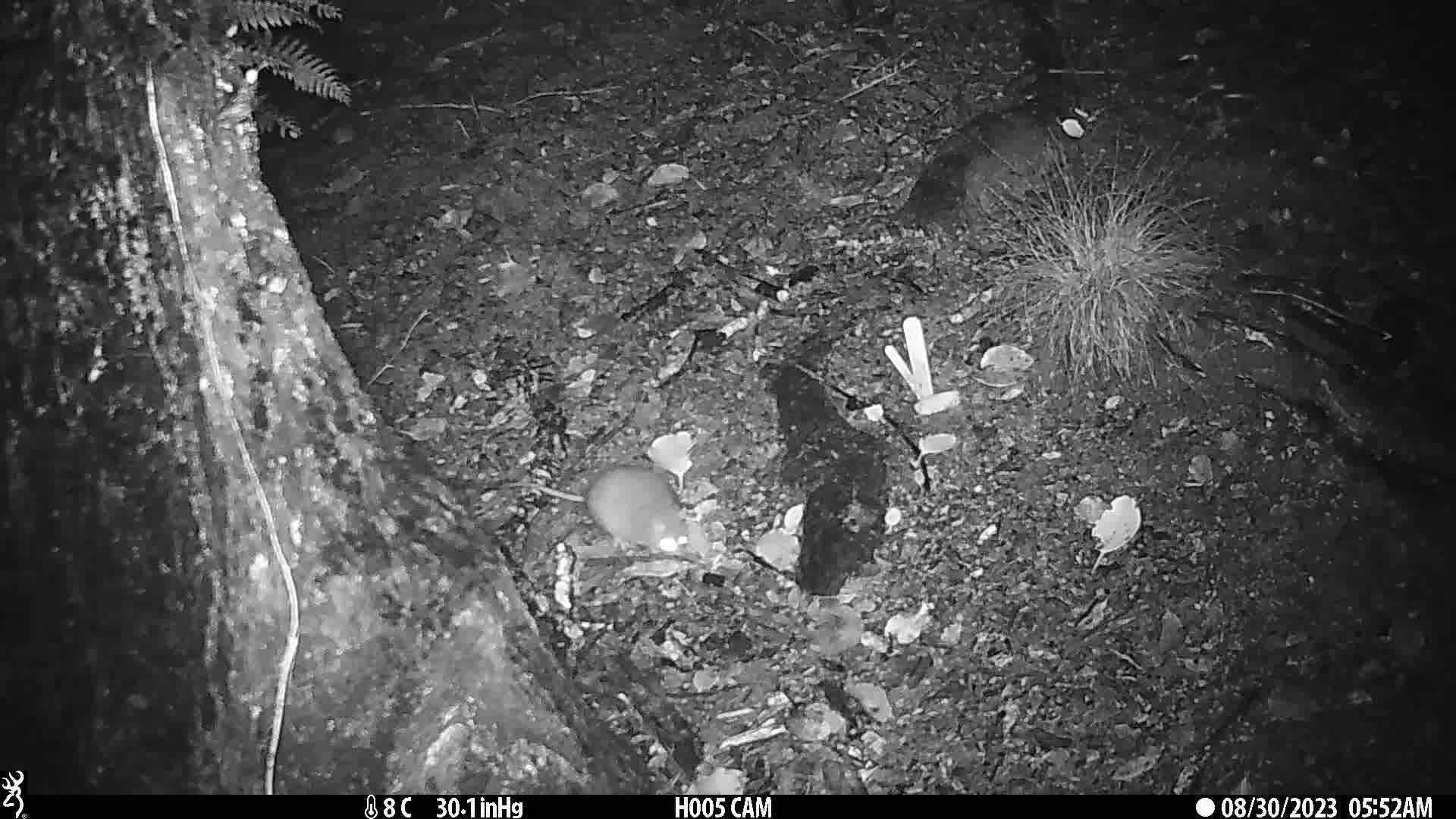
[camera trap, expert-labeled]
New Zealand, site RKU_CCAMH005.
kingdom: Animalia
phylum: Chordata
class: Mammalia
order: Rodentia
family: Muridae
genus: Rattus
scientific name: Rattus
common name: rat